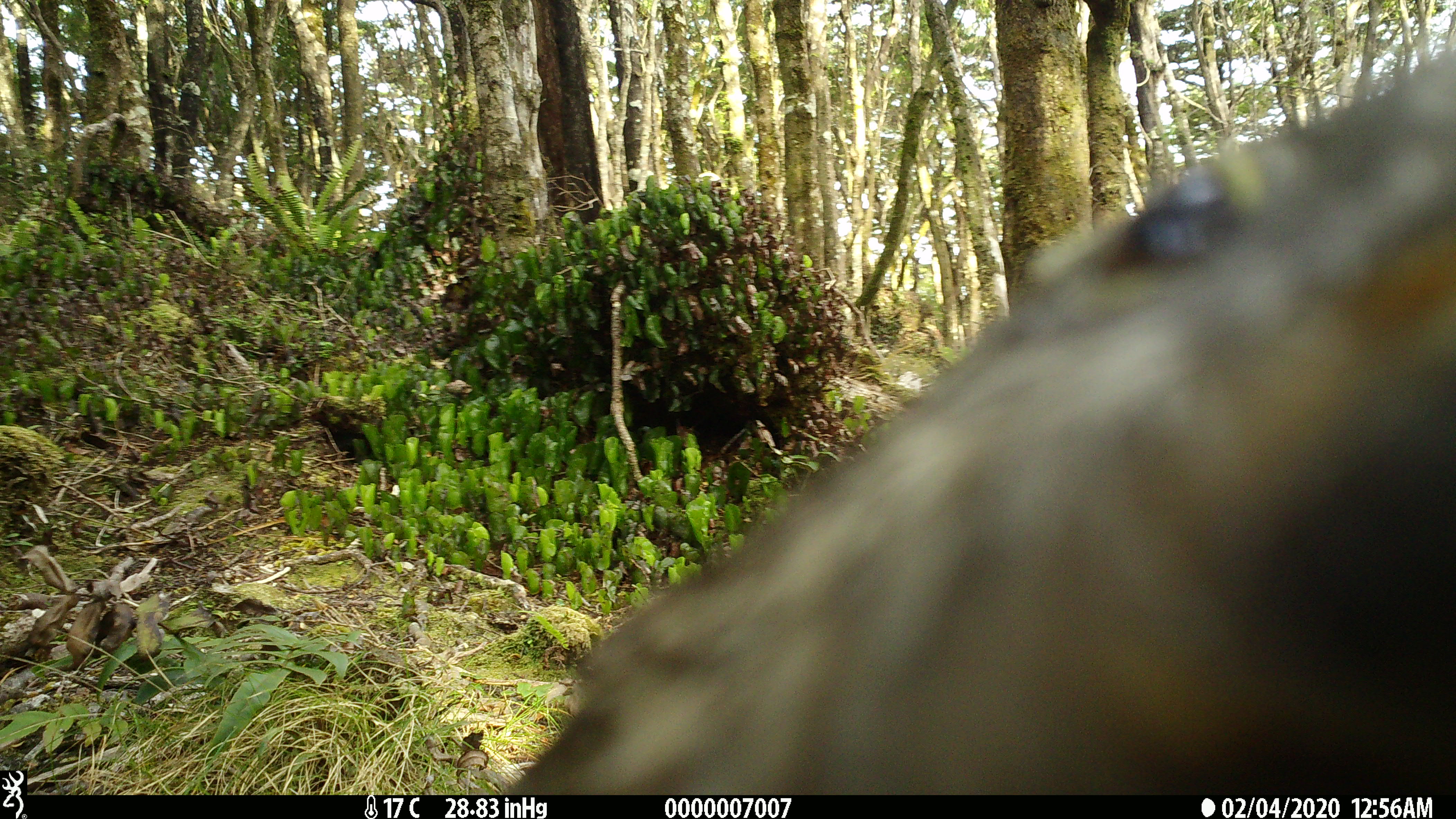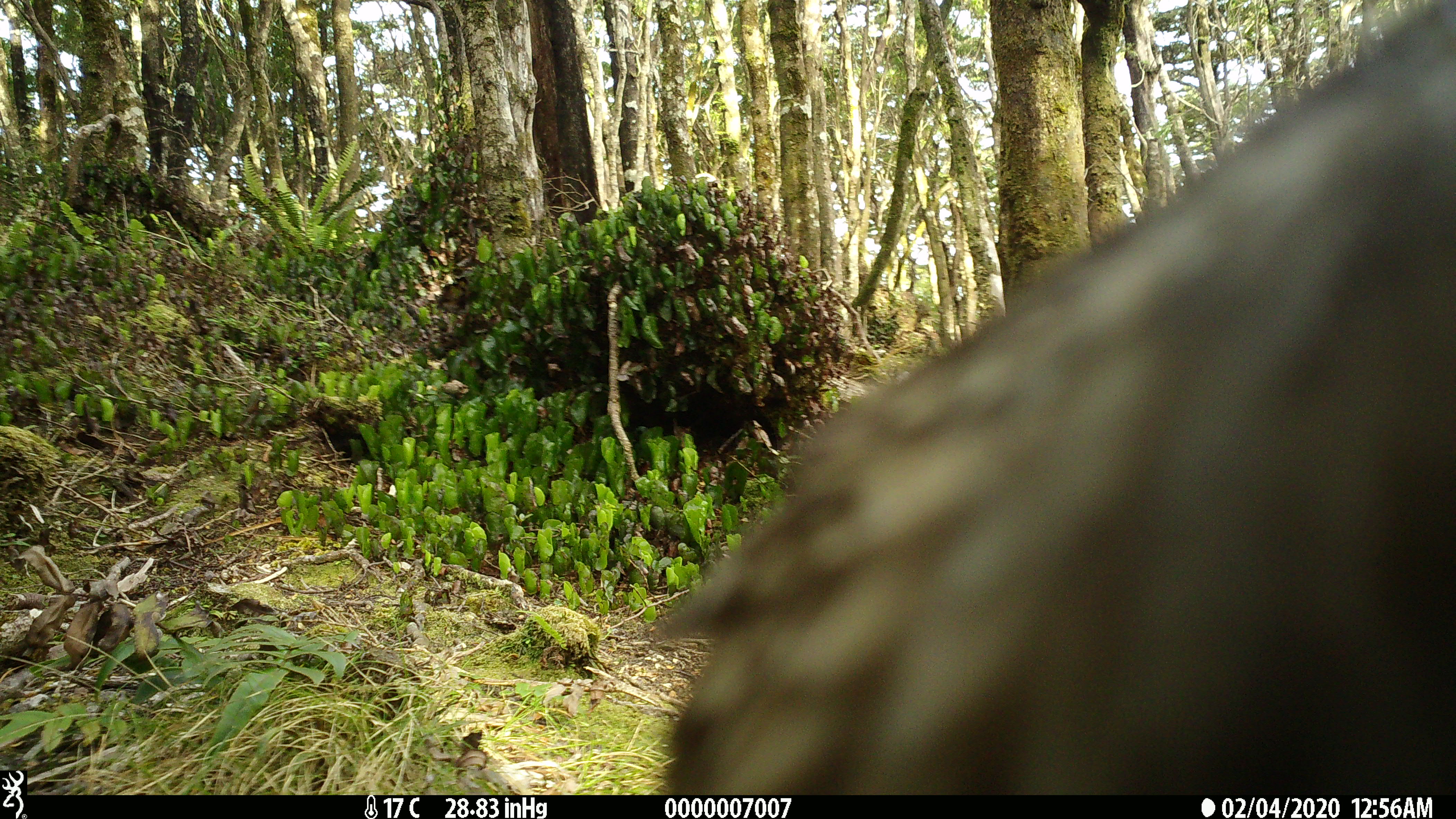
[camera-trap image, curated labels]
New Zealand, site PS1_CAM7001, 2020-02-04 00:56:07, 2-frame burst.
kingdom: Animalia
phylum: Chordata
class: Aves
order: Psittaciformes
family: Strigopidae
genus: Nestor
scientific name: Nestor notabilis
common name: kea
Kea (Nestor notabilis).